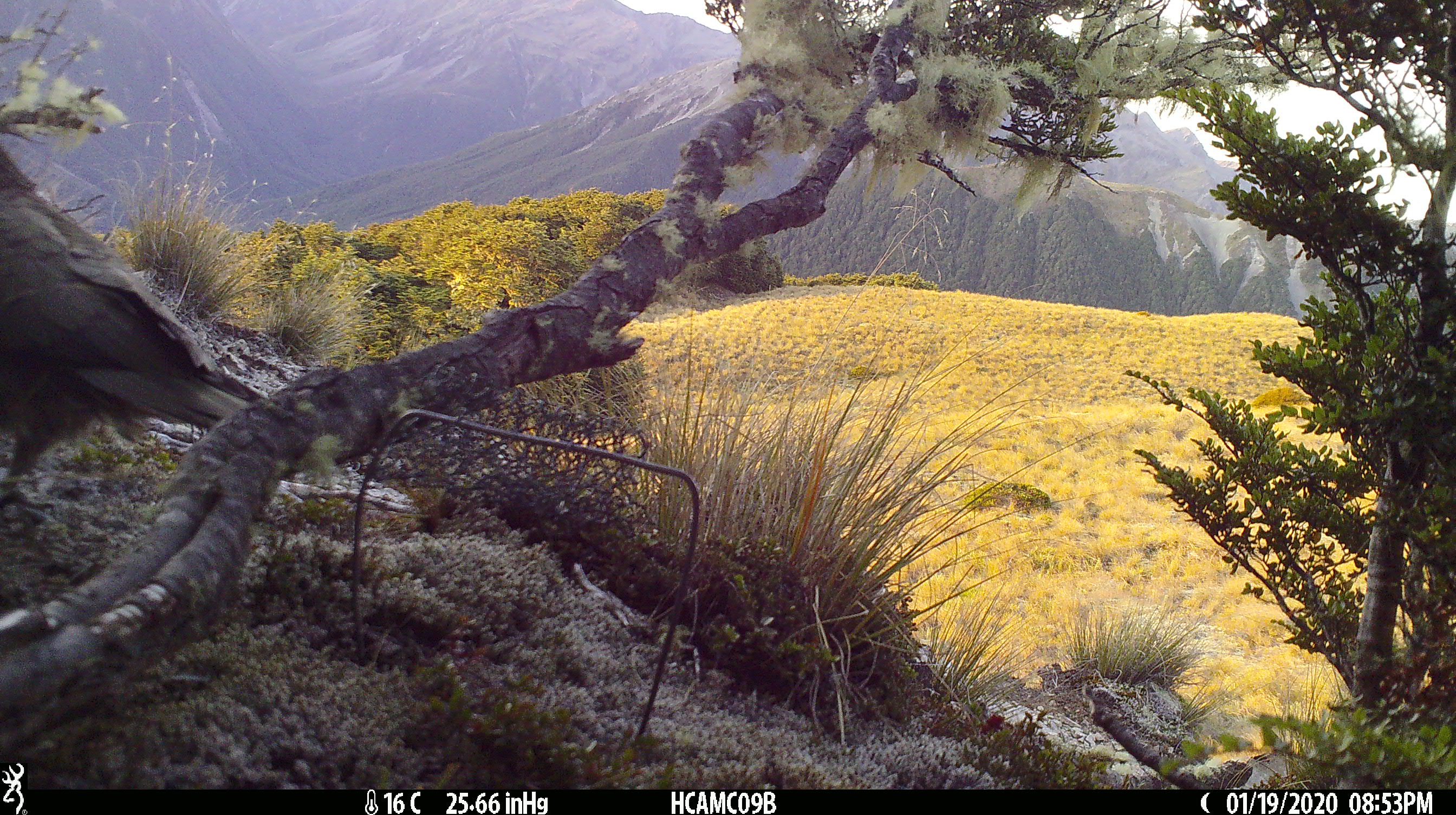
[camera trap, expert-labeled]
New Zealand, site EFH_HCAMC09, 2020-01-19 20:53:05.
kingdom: Animalia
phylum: Chordata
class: Aves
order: Psittaciformes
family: Strigopidae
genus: Nestor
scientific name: Nestor notabilis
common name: kea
Kea (Nestor notabilis).